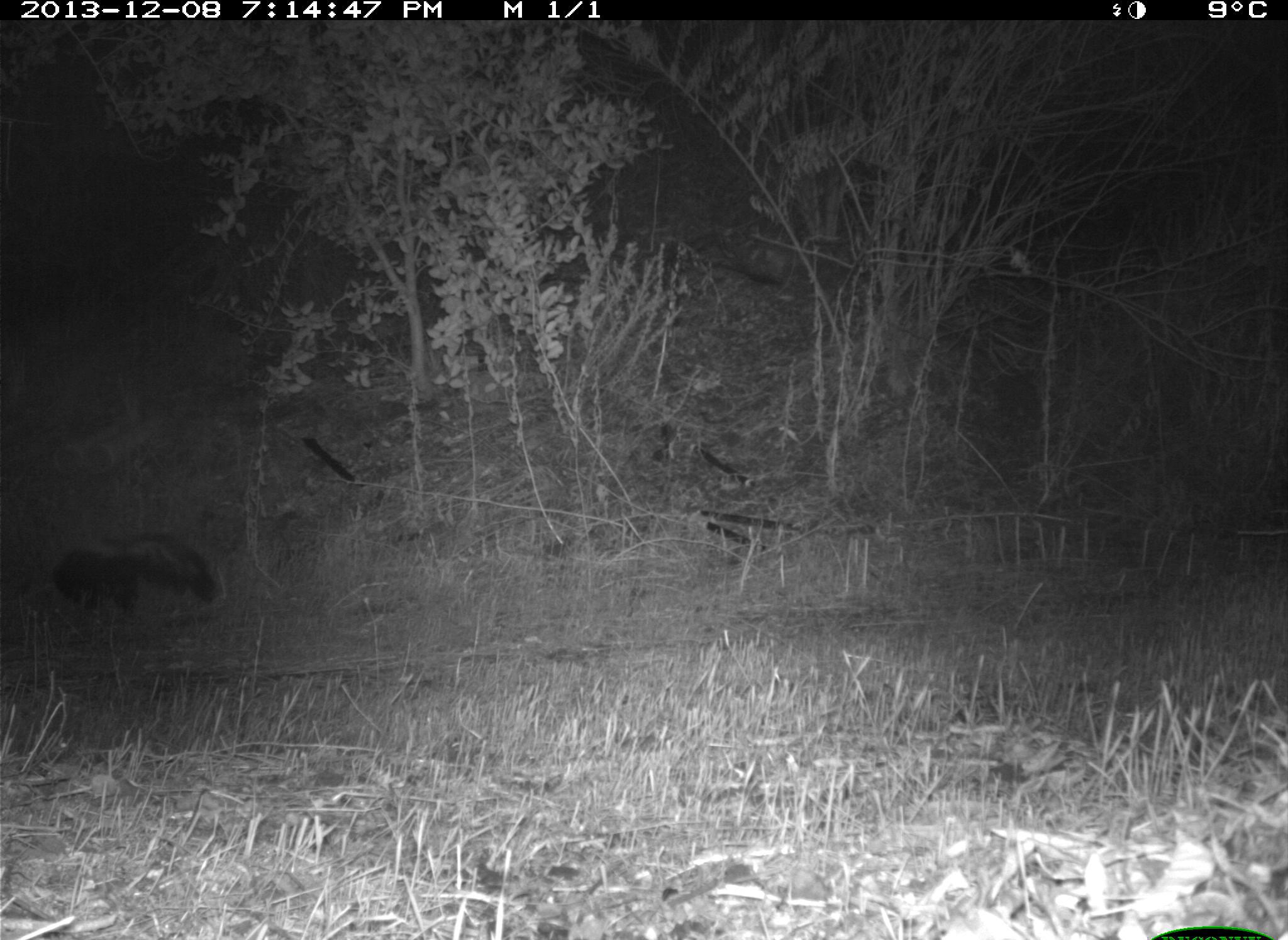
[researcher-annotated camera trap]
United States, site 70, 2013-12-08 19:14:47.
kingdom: Animalia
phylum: Chordata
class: Mammalia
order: Carnivora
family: Mephitidae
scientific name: Mephitidae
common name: skunk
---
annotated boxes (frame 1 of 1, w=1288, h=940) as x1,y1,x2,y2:
skunk: 38,522,218,618